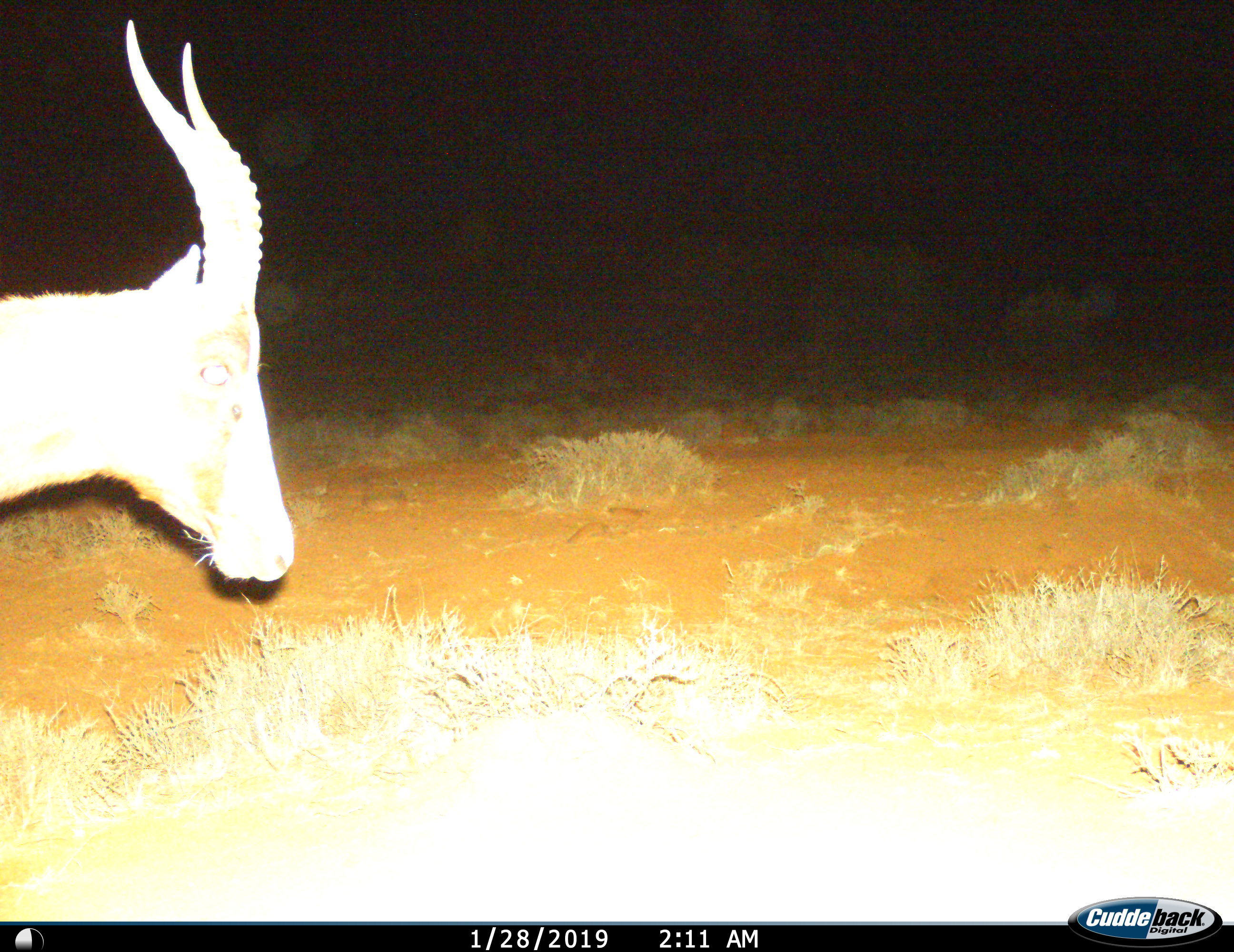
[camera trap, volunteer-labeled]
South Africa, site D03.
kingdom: Animalia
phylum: Chordata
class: Mammalia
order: Artiodactyla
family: Bovidae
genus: Damaliscus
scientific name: Damaliscus pygargus phillipsi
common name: blesbok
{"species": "blesbok (Damaliscus pygargus phillipsi)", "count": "1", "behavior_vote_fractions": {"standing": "17%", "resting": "0%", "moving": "83%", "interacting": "0%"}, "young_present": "0%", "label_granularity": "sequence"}